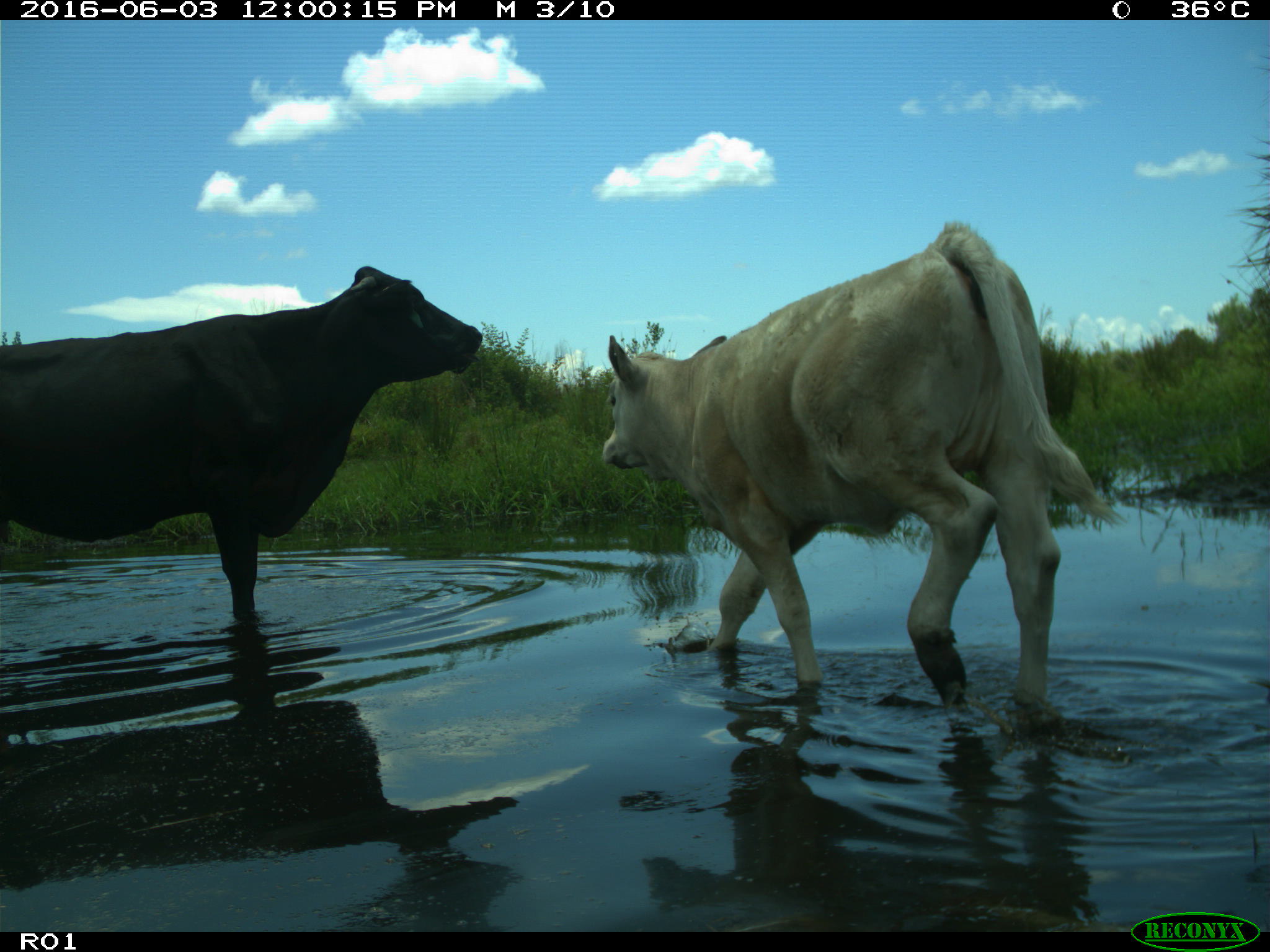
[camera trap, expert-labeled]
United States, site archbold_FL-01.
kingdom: Animalia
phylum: Chordata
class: Mammalia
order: Artiodactyla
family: Bovidae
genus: Bos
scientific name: Bos taurus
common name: domestic cow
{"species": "Bos taurus (domestic cow)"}